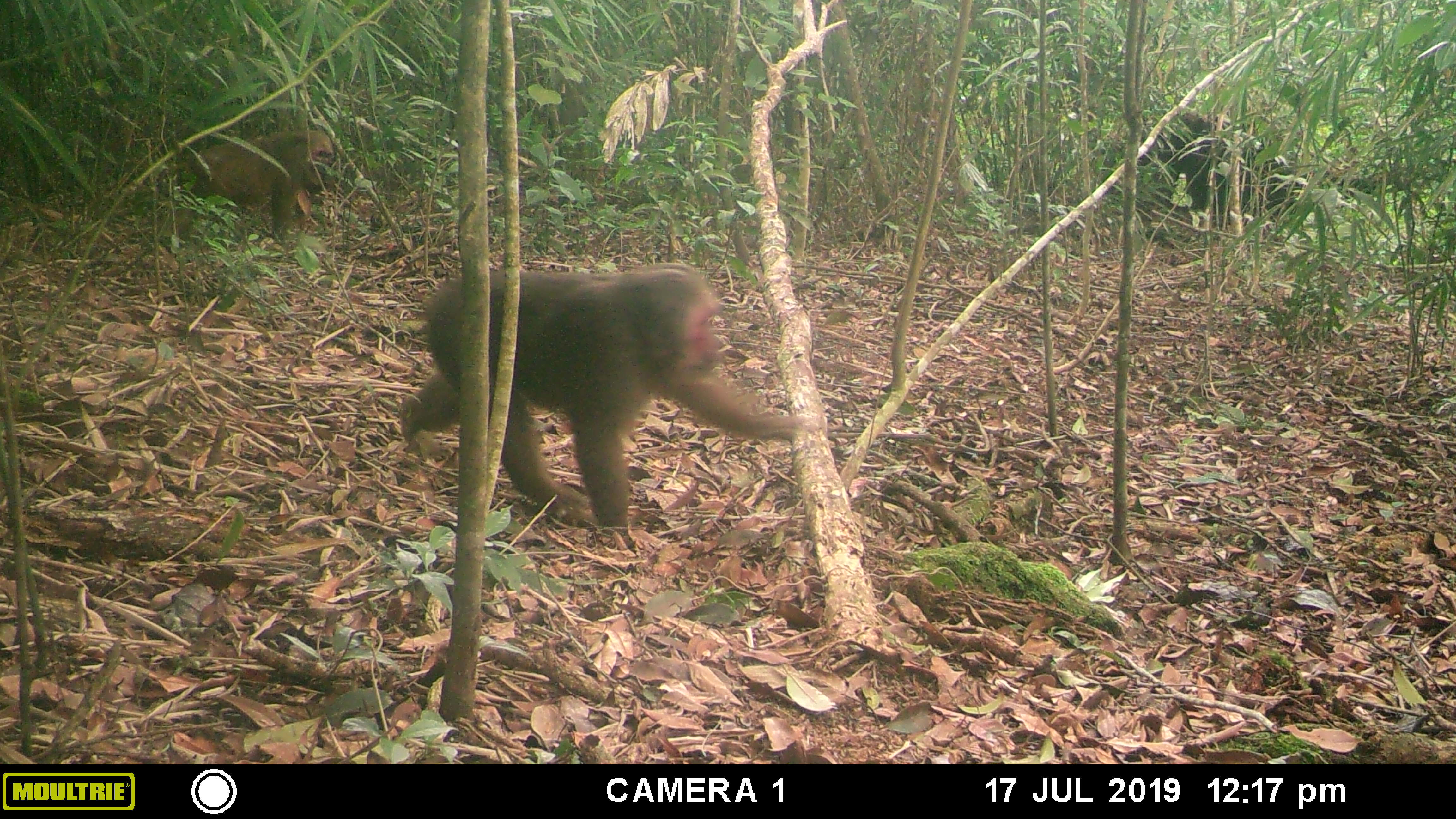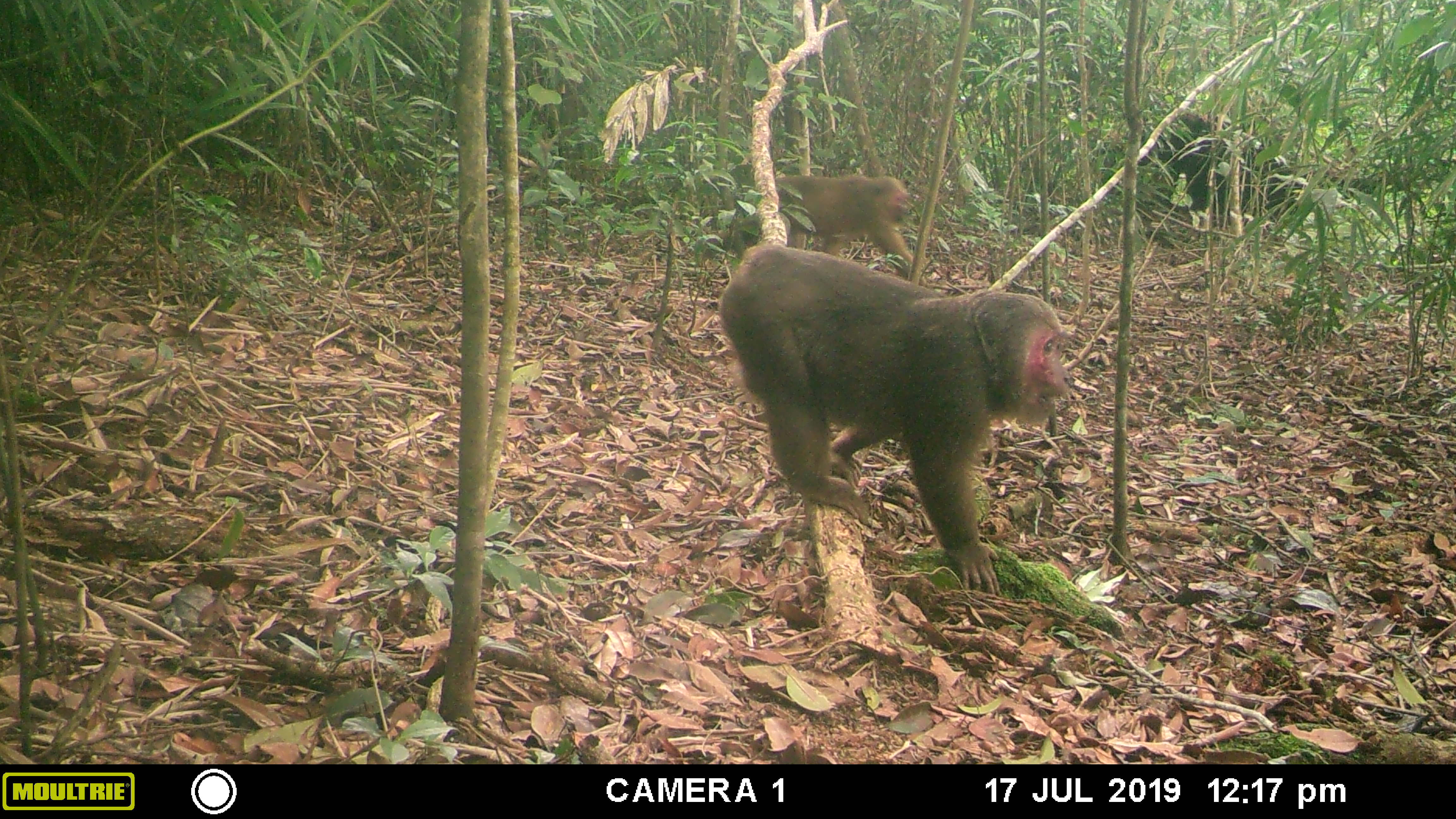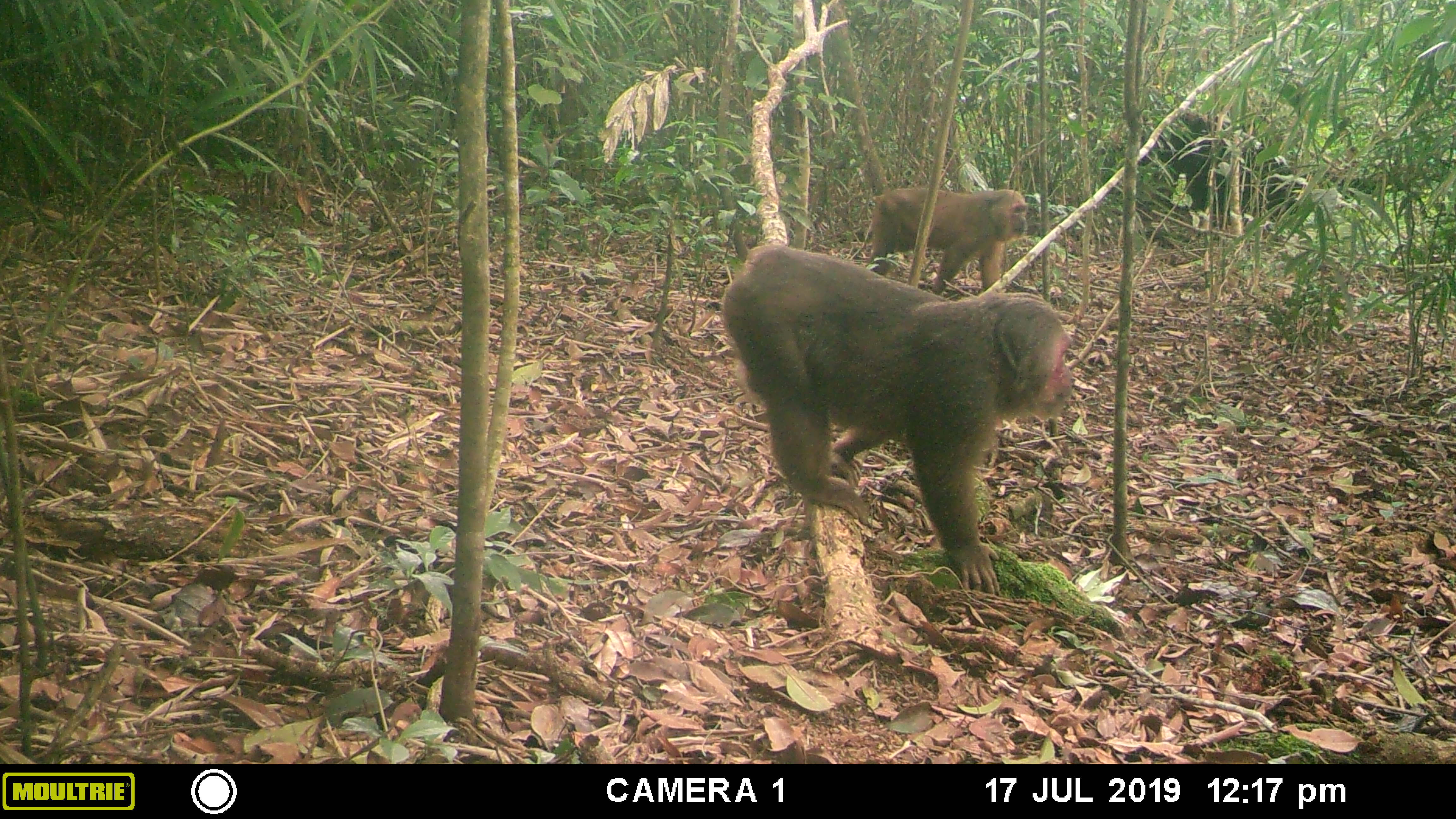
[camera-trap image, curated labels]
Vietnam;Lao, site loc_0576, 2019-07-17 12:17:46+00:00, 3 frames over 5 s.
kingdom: Animalia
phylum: Chordata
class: Mammalia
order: Primates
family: Cercopithecidae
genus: Macaca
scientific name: Macaca arctoides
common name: stump-tailed macaque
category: stump tailed macaque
Stump tailed macaque (stump-tailed macaque) (Macaca arctoides). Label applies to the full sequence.